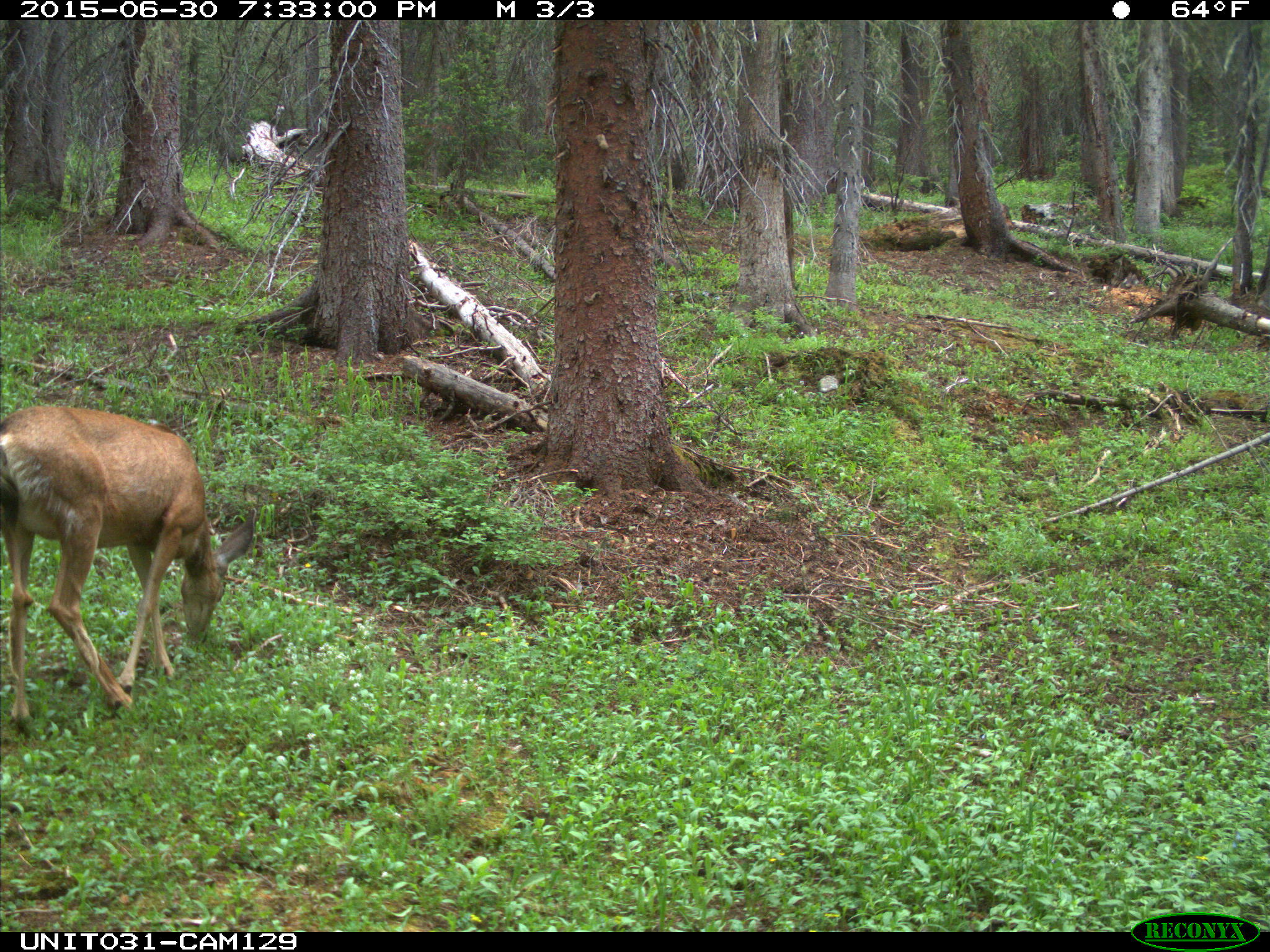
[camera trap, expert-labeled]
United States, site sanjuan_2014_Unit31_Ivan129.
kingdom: Animalia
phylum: Chordata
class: Mammalia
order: Artiodactyla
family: Cervidae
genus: Odocoileus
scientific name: Odocoileus hemionus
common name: mule deer